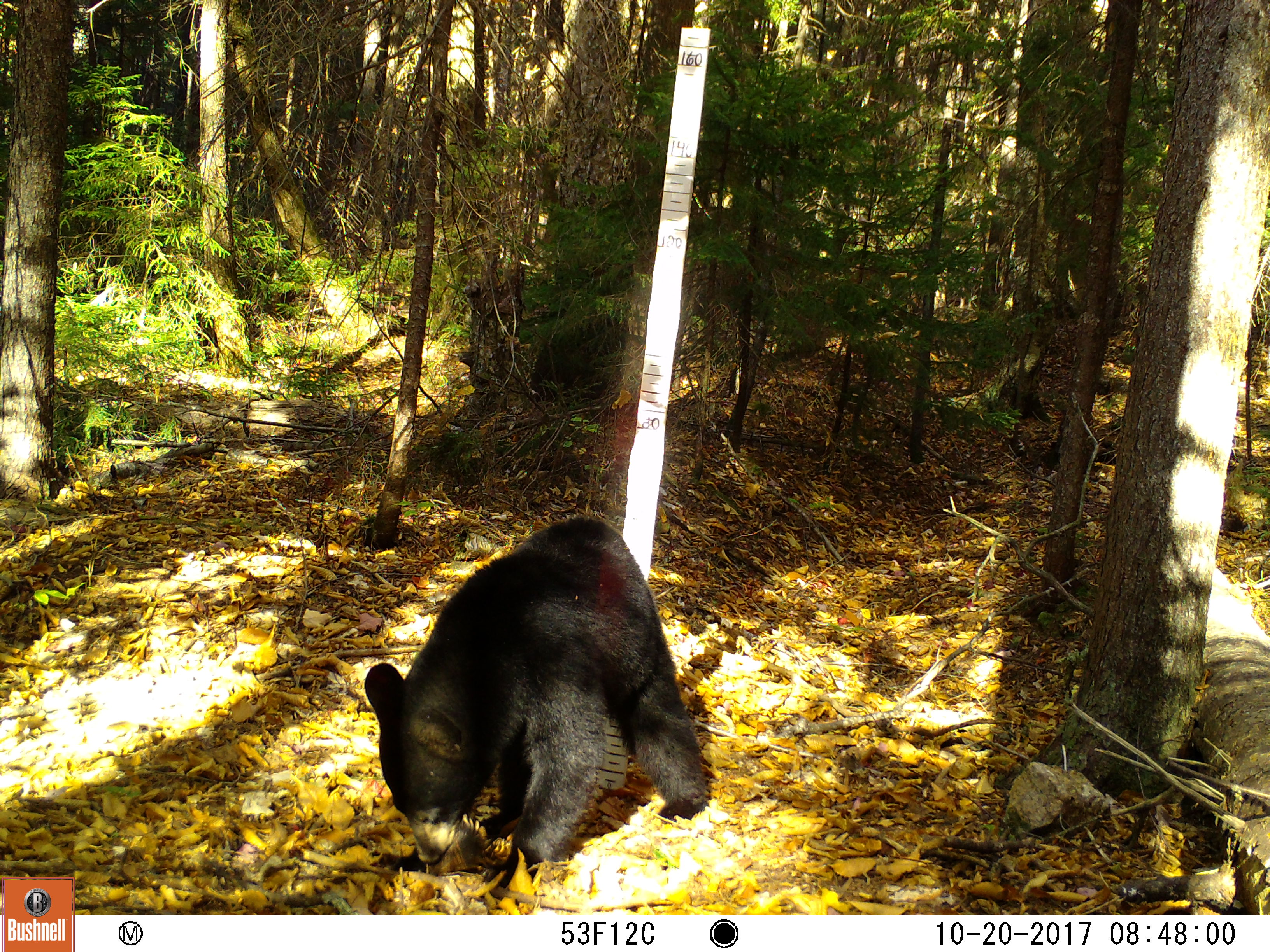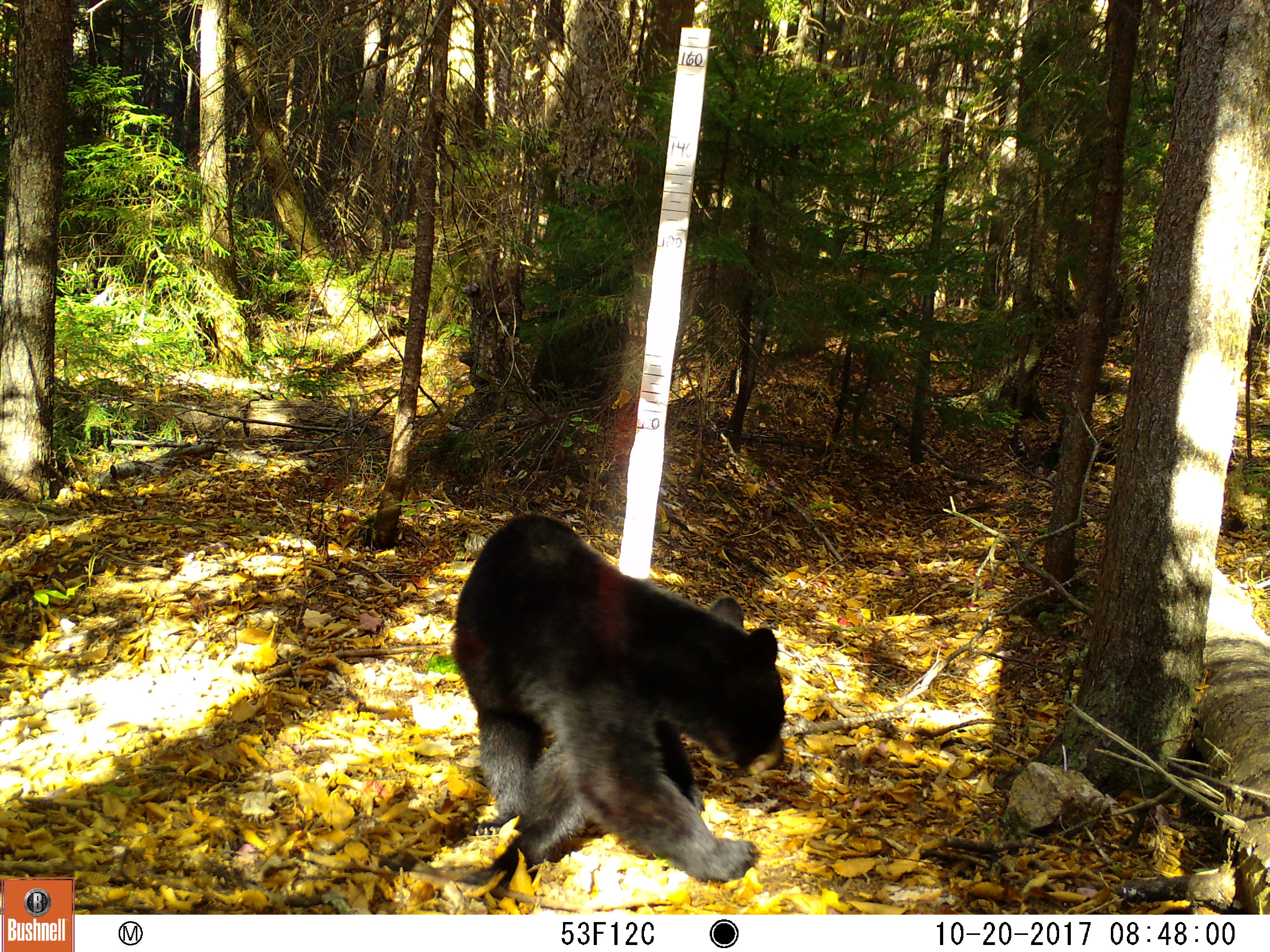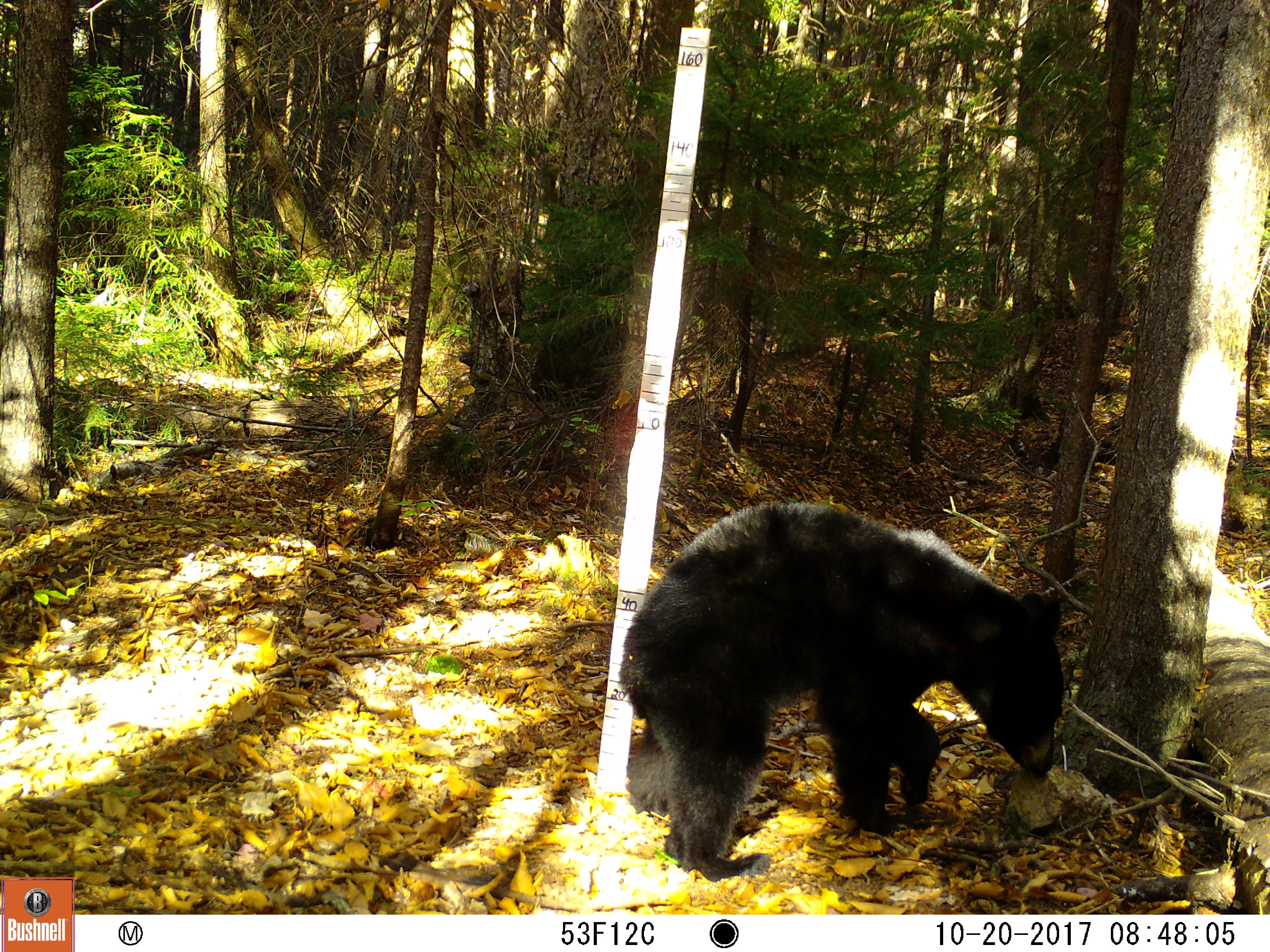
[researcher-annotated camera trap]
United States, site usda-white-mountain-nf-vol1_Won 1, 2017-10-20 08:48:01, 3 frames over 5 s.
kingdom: Animalia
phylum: Chordata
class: Mammalia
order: Carnivora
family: Ursidae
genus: Ursus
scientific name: Ursus americanus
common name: black bear